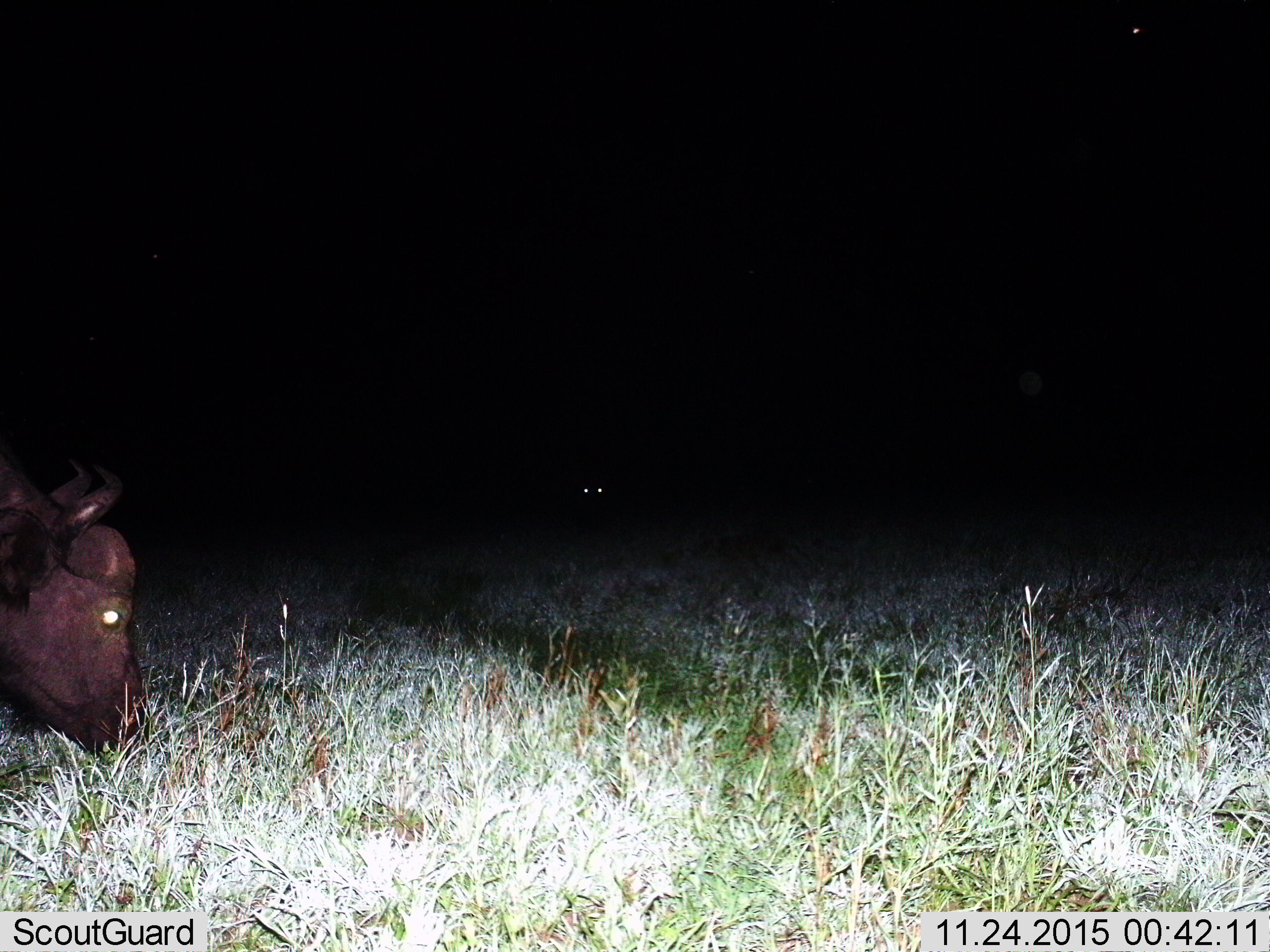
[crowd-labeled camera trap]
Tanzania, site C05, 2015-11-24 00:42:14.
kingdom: Animalia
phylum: Chordata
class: Mammalia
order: Artiodactyla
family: Bovidae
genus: Syncerus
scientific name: Syncerus caffer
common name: cape buffalo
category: buffalo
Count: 2.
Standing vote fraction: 31%.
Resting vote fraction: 15%.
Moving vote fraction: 8%.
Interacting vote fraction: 0%.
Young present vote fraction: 0%.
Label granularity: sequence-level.